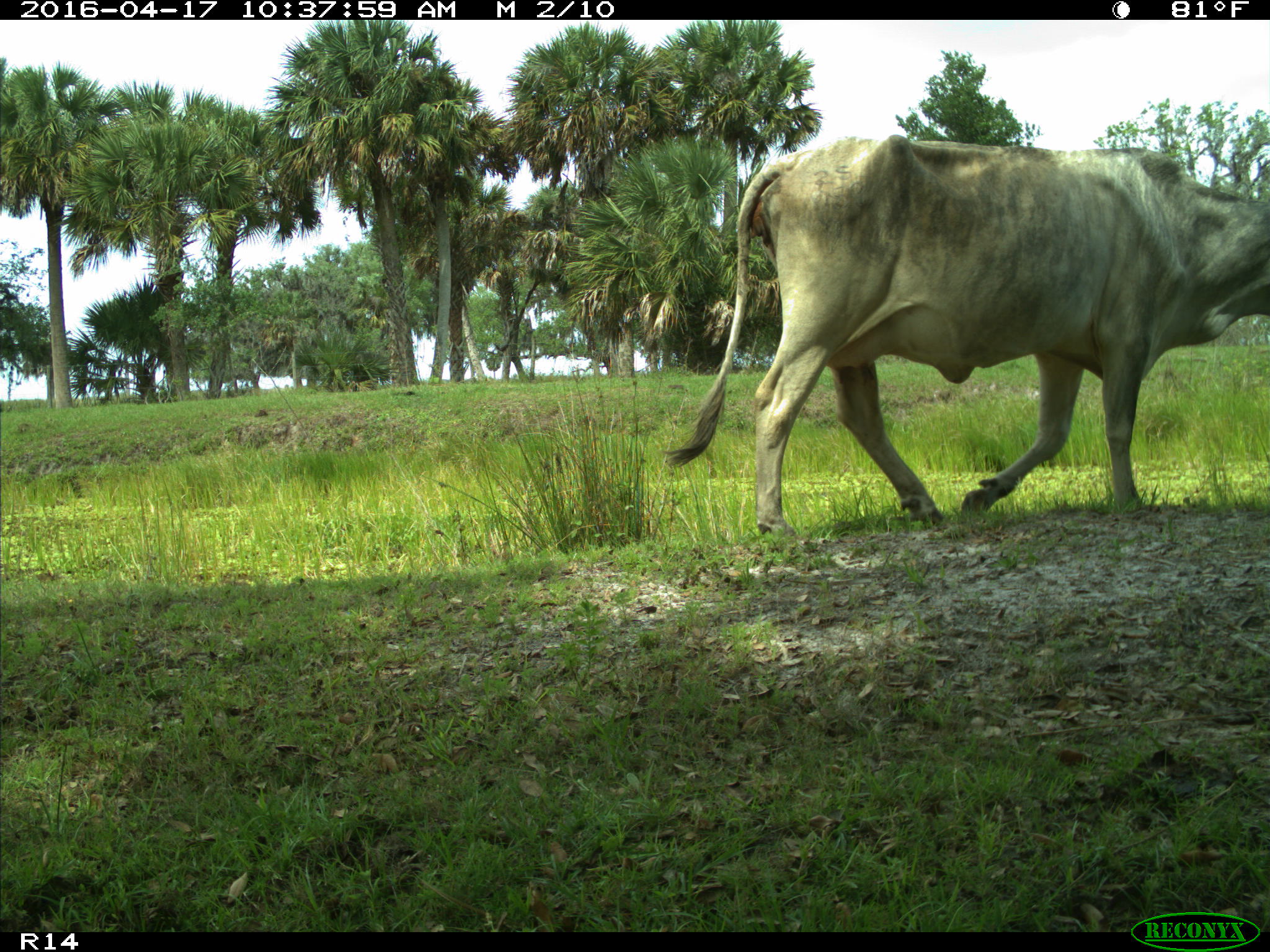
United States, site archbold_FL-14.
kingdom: Animalia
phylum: Chordata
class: Mammalia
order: Artiodactyla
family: Bovidae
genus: Bos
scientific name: Bos taurus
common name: domestic cow